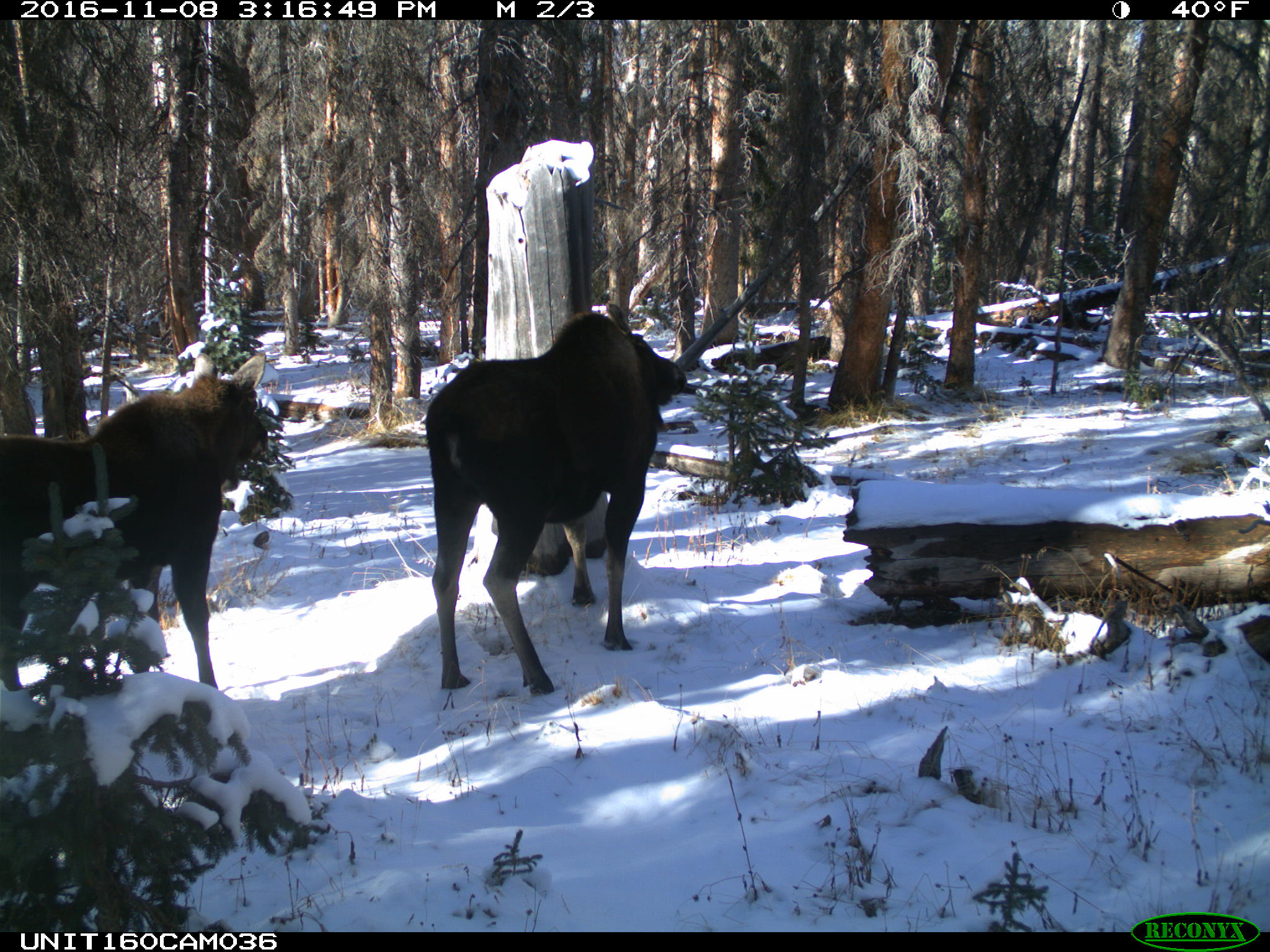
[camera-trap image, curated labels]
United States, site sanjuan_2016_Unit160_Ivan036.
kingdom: Animalia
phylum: Chordata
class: Mammalia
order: Artiodactyla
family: Cervidae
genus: Alces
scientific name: Alces alces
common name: moose